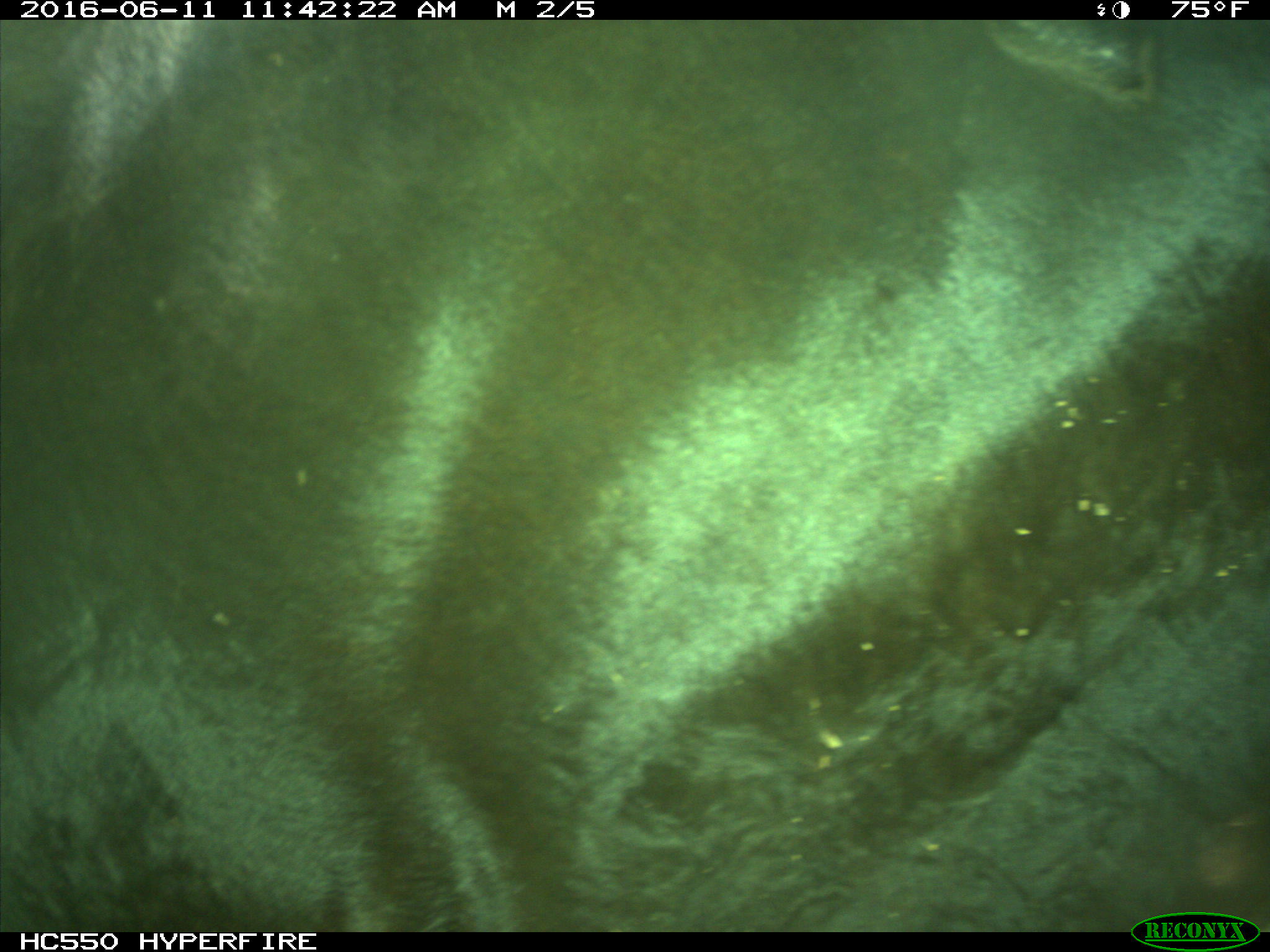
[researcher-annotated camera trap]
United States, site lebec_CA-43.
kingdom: Animalia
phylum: Chordata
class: Mammalia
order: Artiodactyla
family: Bovidae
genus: Bos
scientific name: Bos taurus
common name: domestic cow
Bos taurus (domestic cow).